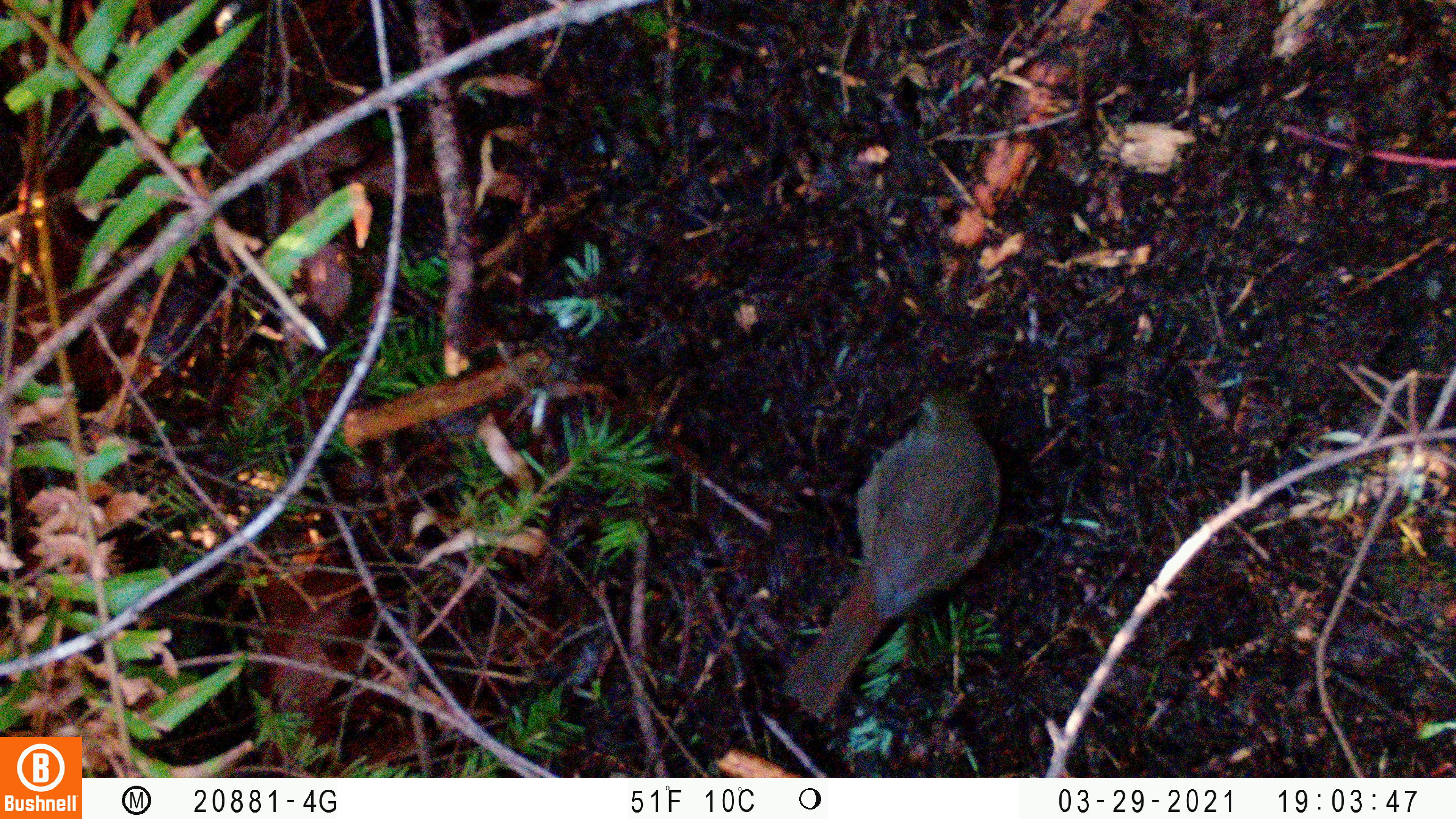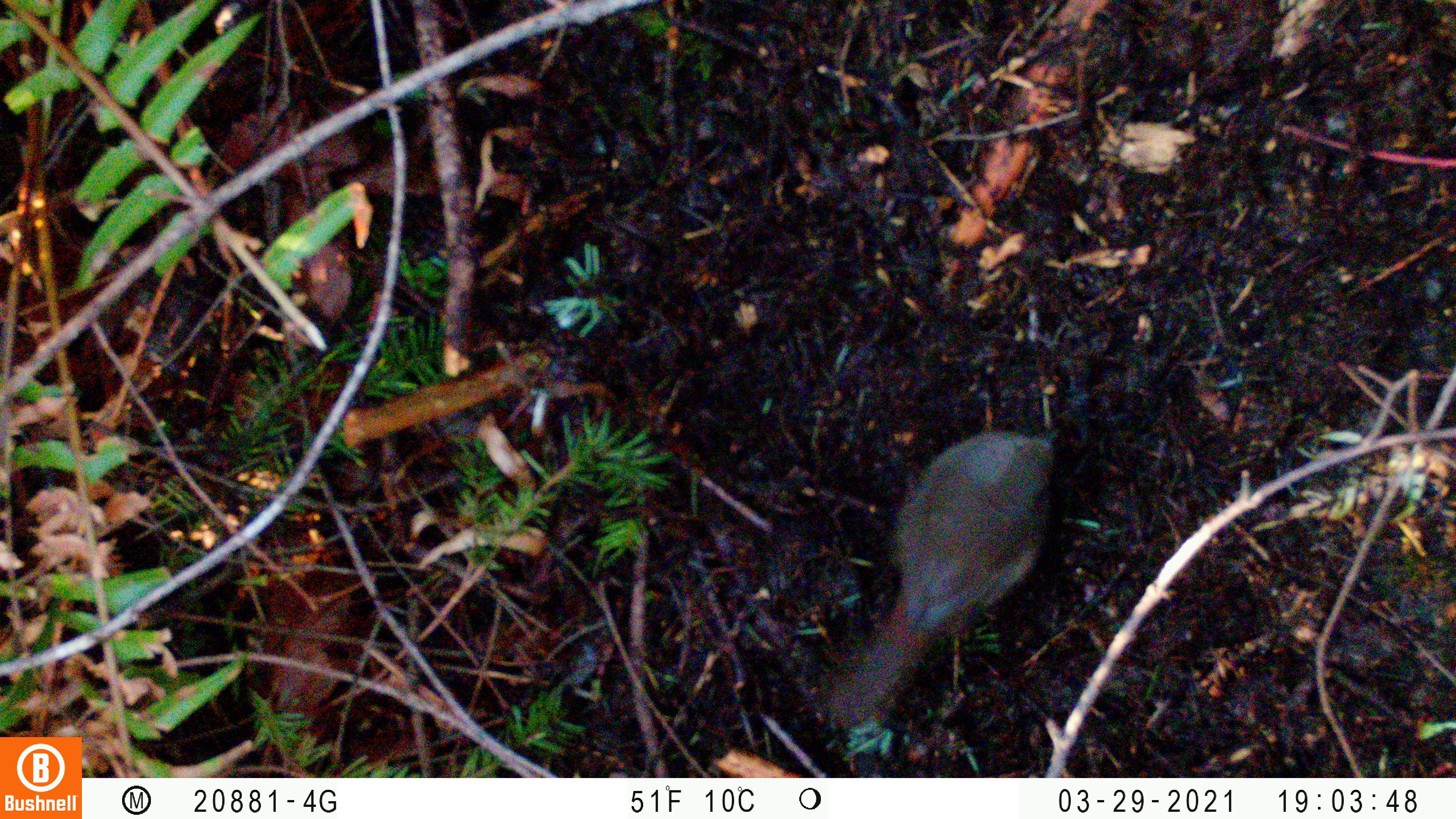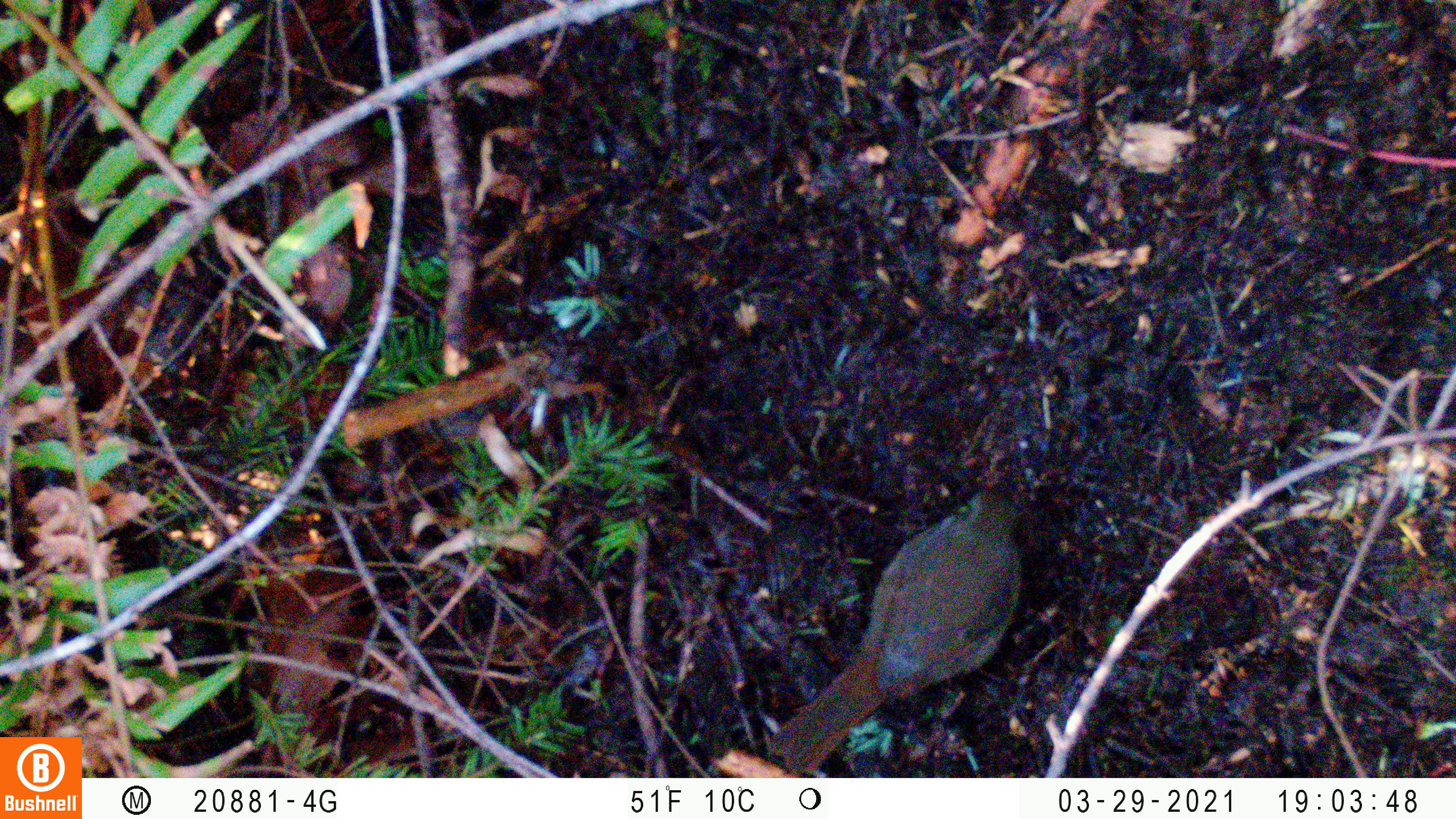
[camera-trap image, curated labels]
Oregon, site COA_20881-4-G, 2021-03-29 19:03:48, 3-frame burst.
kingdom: Animalia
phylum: Chordata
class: Aves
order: Passeriformes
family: Turdidae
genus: Catharus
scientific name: Catharus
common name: brown thrushes and nightingale-thrushes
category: catharus species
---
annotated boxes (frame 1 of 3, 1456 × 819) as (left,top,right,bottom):
catharus species: (765,365,1026,748)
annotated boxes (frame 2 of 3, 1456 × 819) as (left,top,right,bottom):
catharus species: (800,385,1113,747)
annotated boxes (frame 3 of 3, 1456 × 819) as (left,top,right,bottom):
catharus species: (760,457,1066,776)